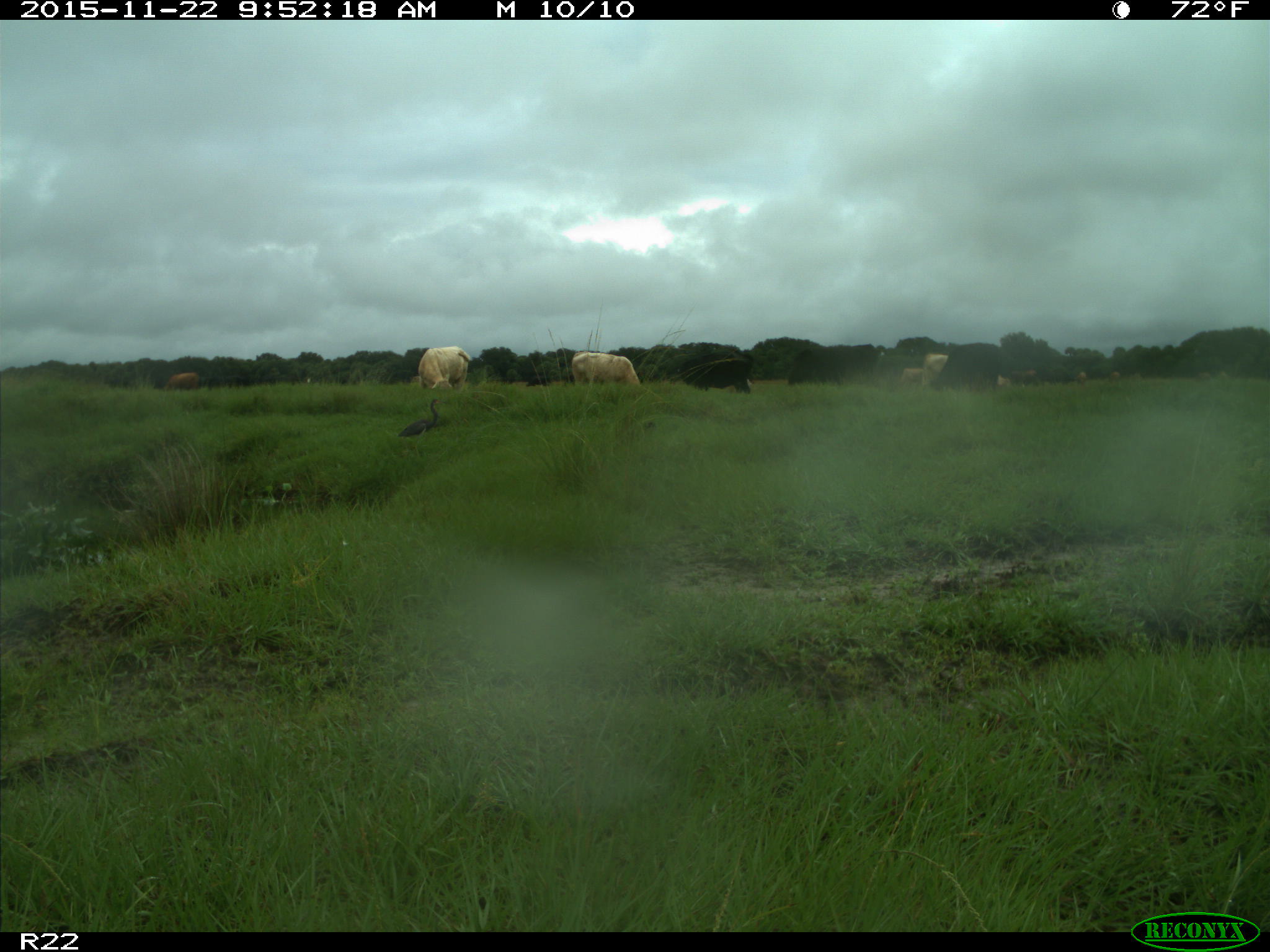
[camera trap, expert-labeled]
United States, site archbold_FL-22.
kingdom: Animalia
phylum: Chordata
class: Mammalia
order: Artiodactyla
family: Bovidae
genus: Bos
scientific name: Bos taurus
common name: domestic cow